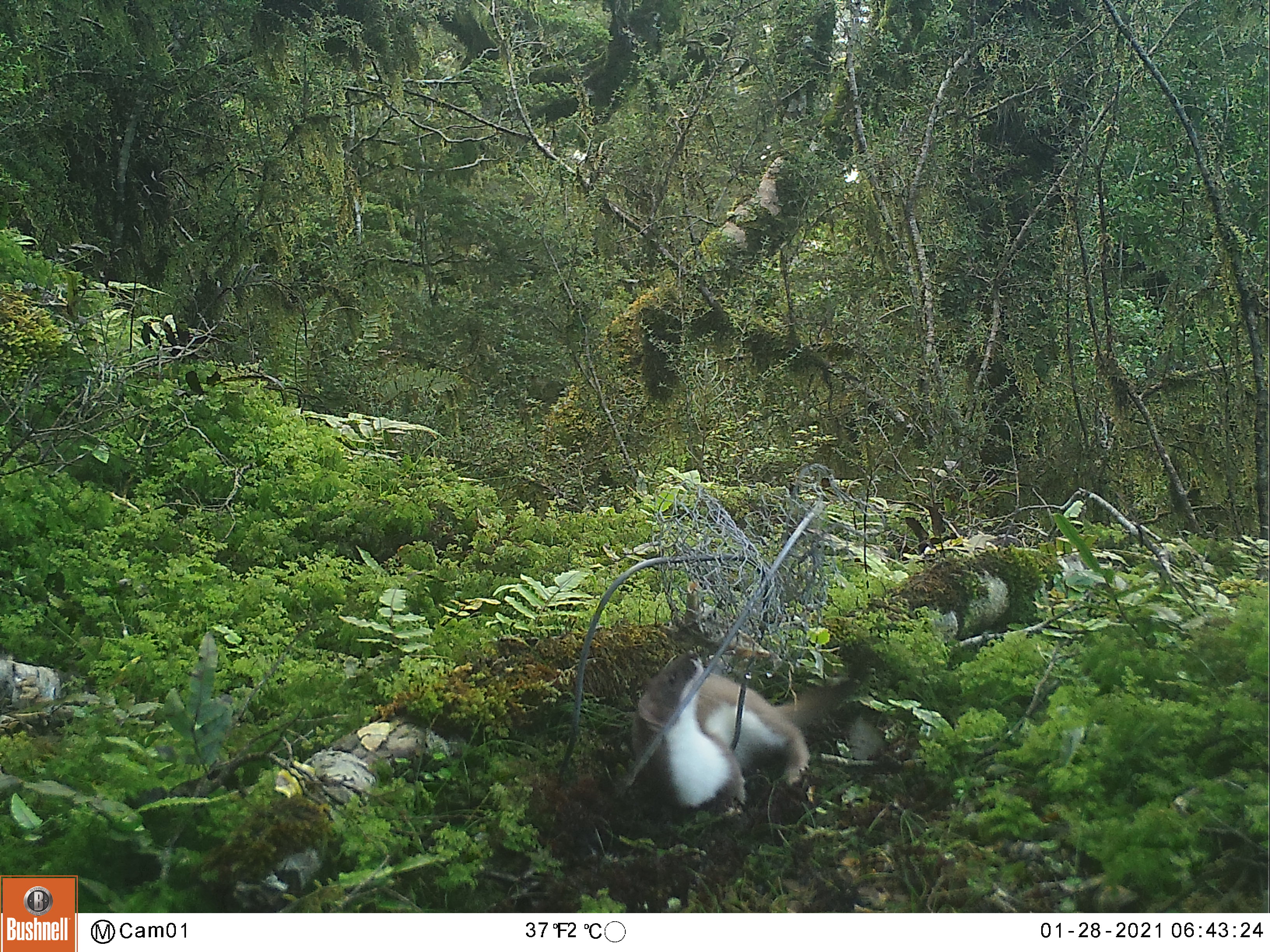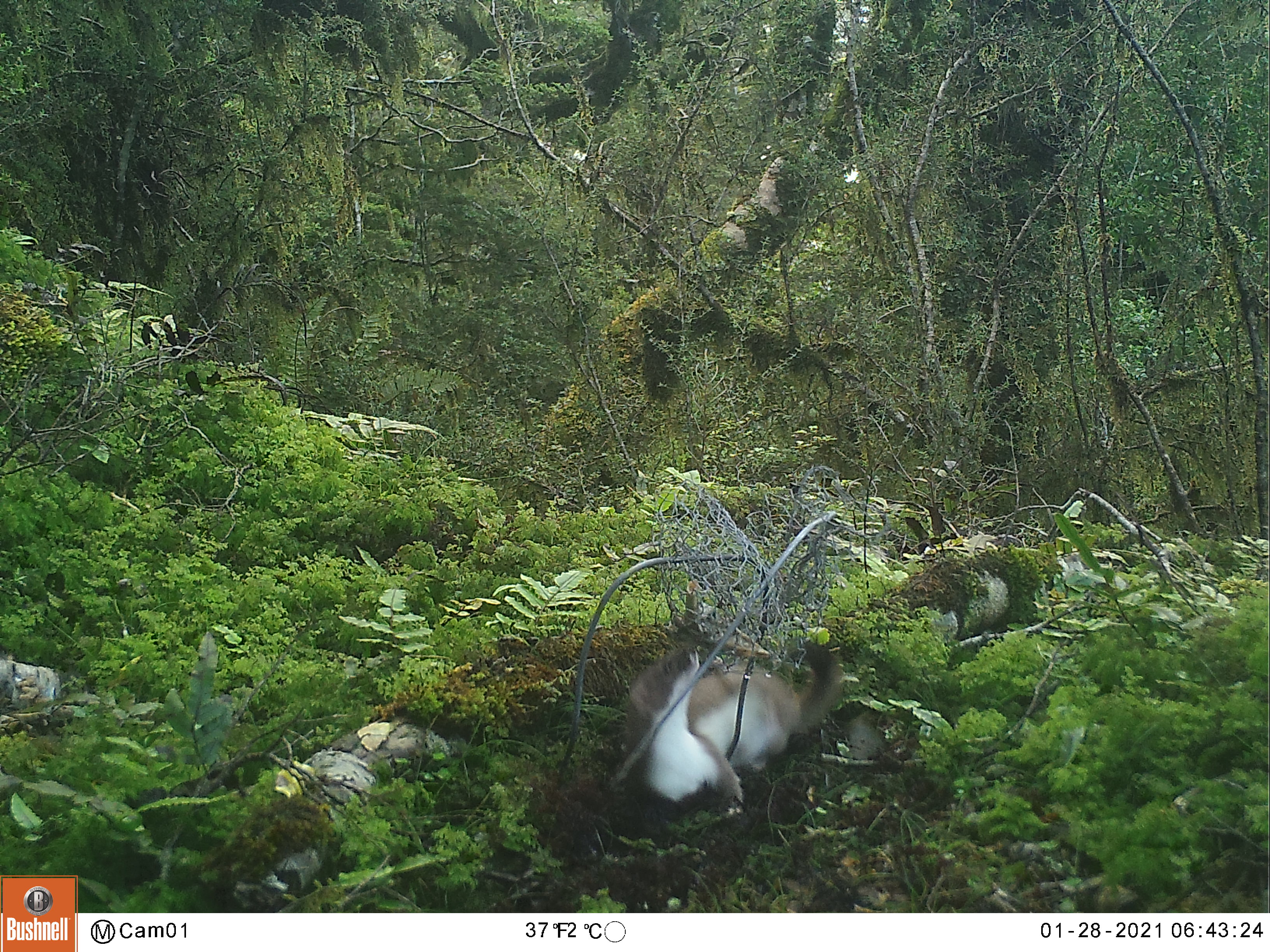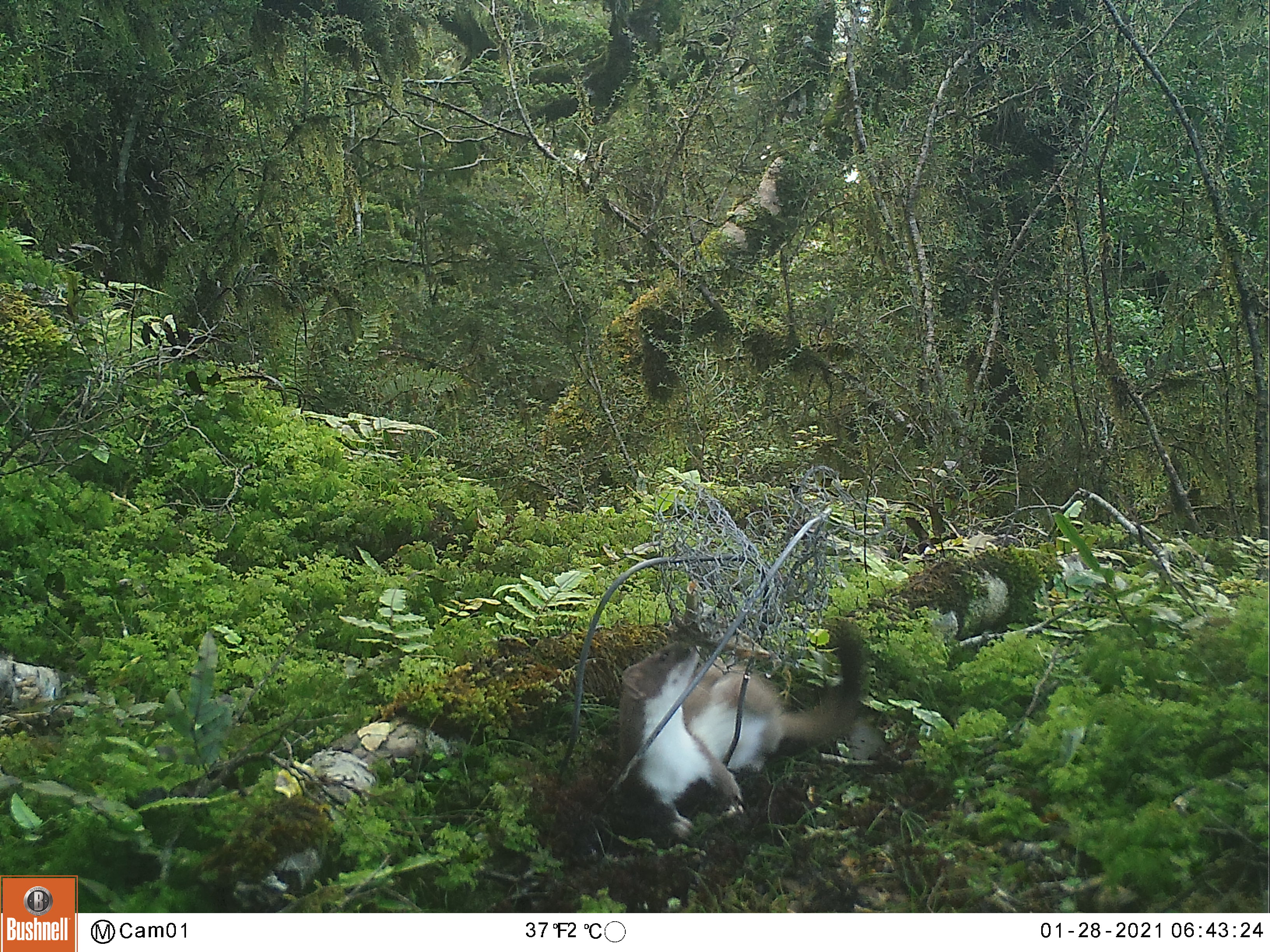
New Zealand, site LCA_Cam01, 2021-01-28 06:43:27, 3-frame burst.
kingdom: Animalia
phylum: Chordata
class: Mammalia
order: Carnivora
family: Mustelidae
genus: Mustela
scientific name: Mustela erminea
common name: stoat